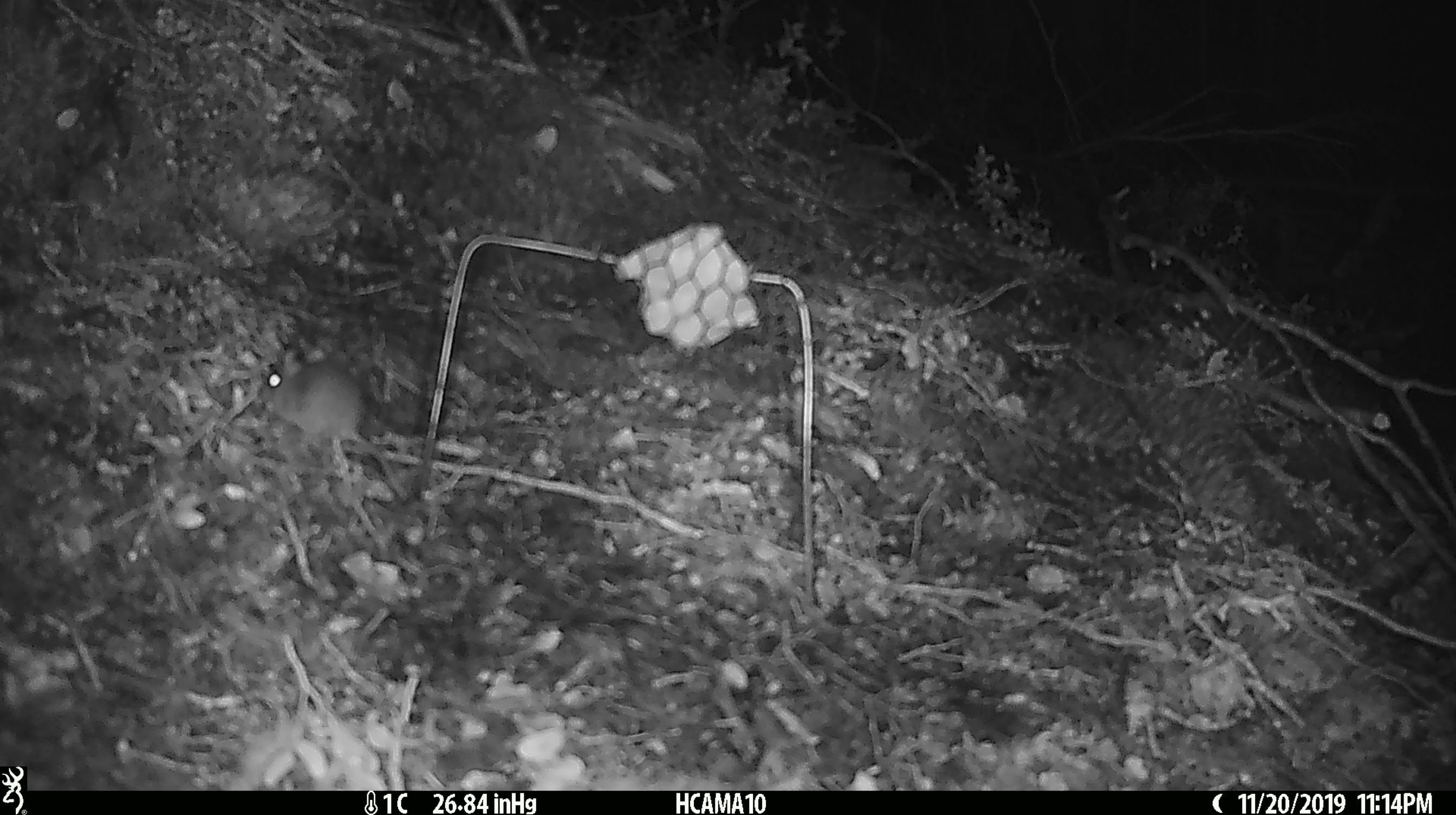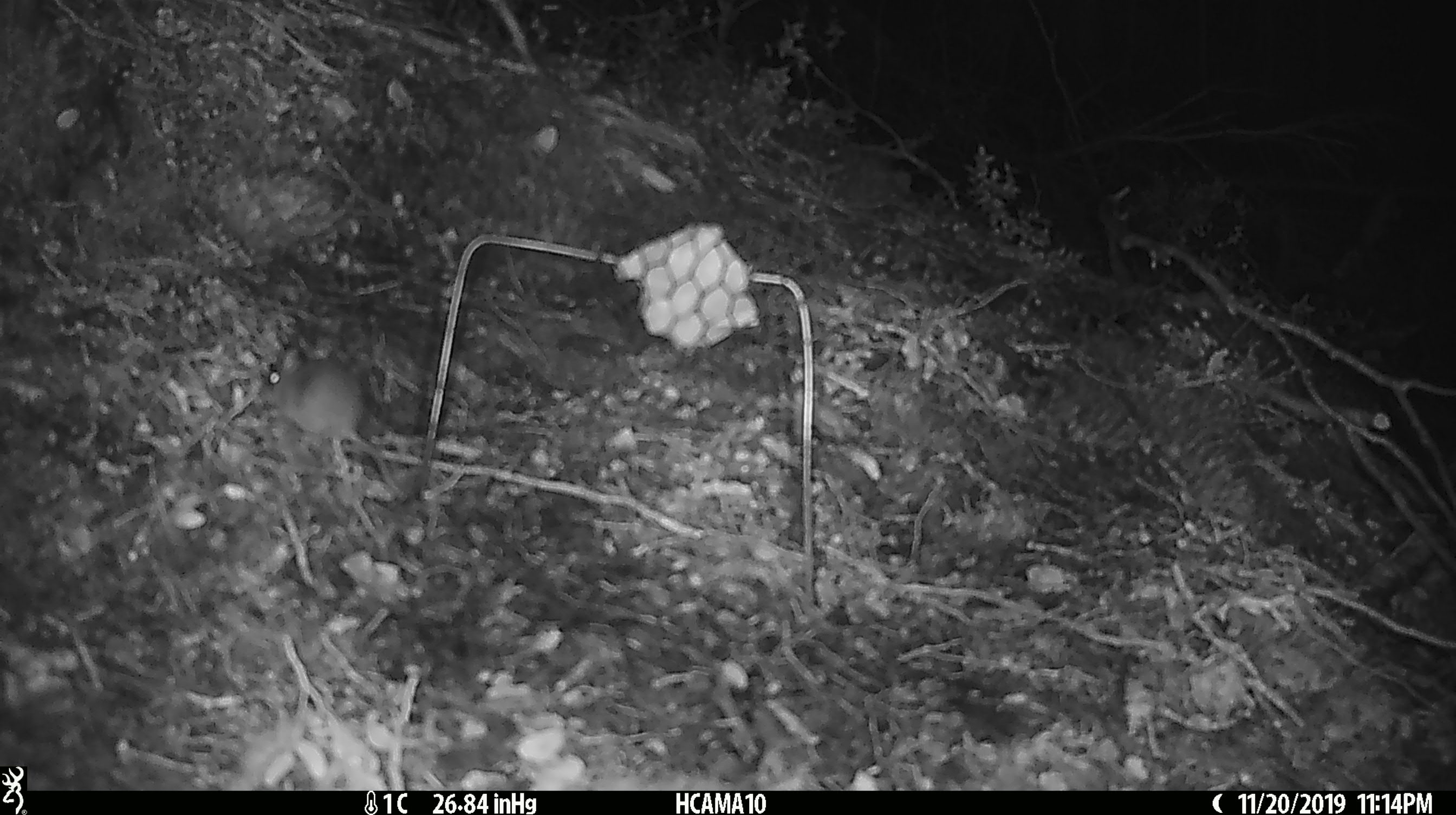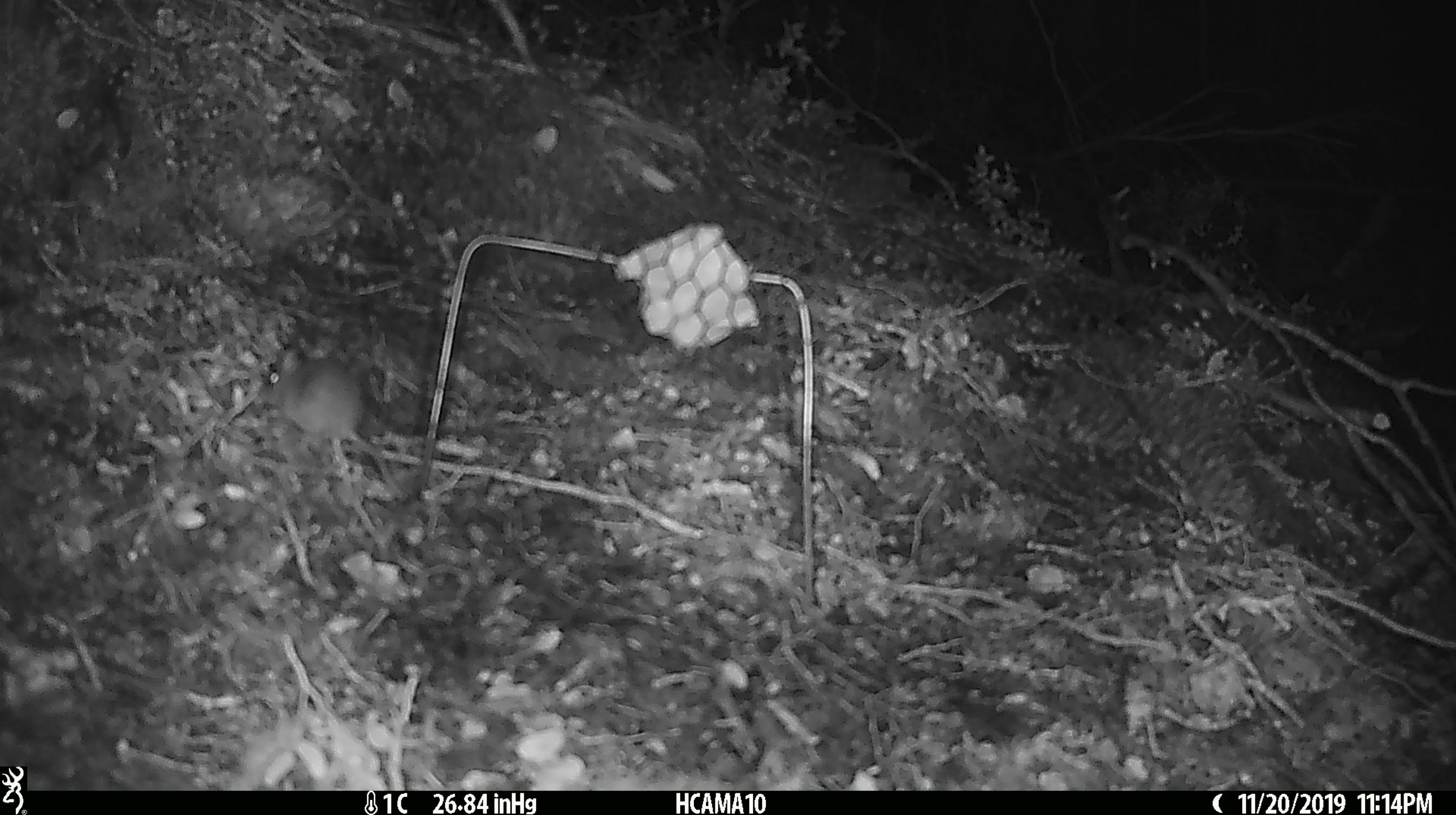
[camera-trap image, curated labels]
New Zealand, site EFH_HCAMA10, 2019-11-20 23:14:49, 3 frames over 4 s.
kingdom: Animalia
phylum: Chordata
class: Mammalia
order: Rodentia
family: Muridae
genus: Mus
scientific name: Mus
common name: mouse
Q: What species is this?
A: Mouse (Mus).